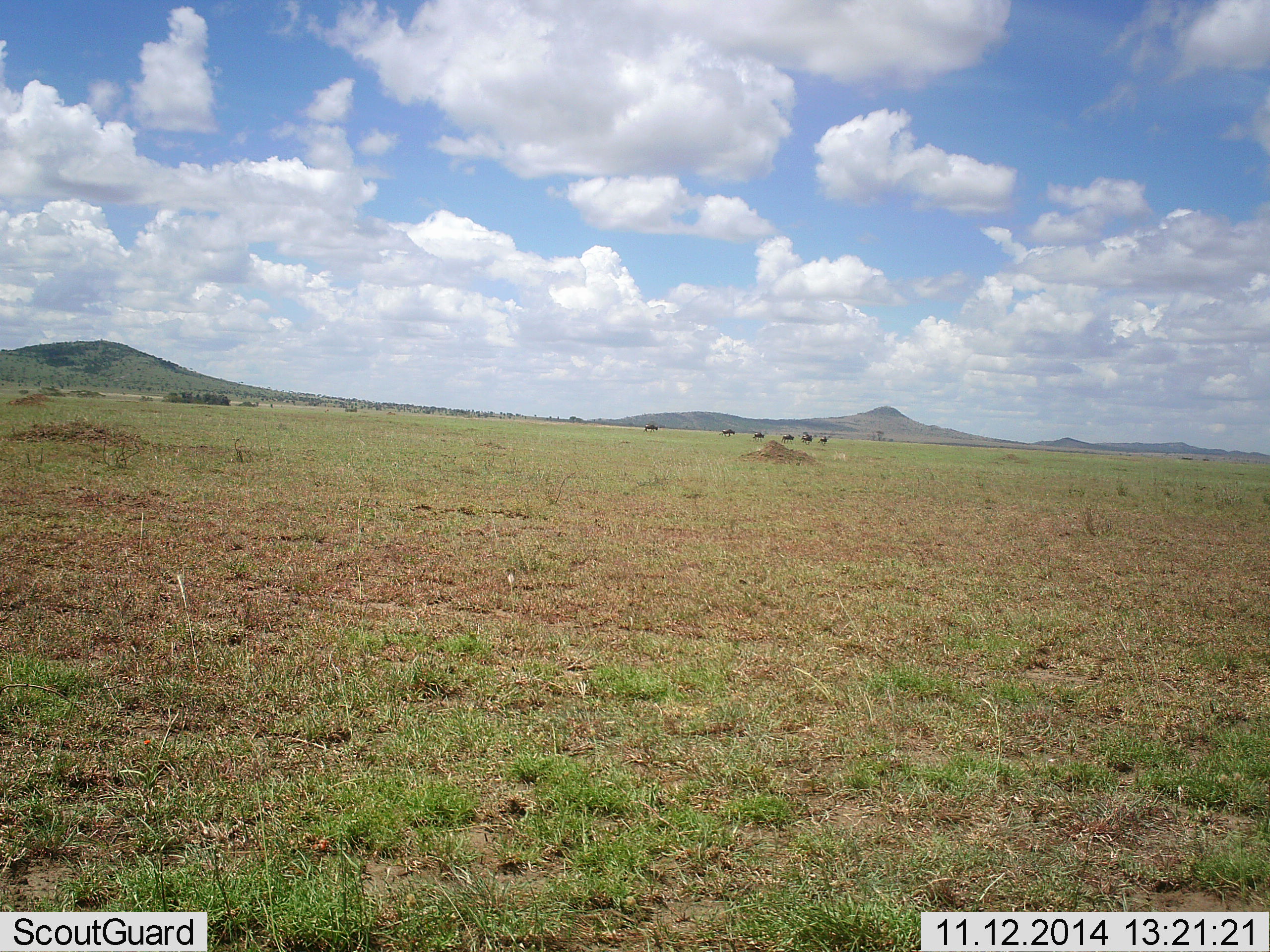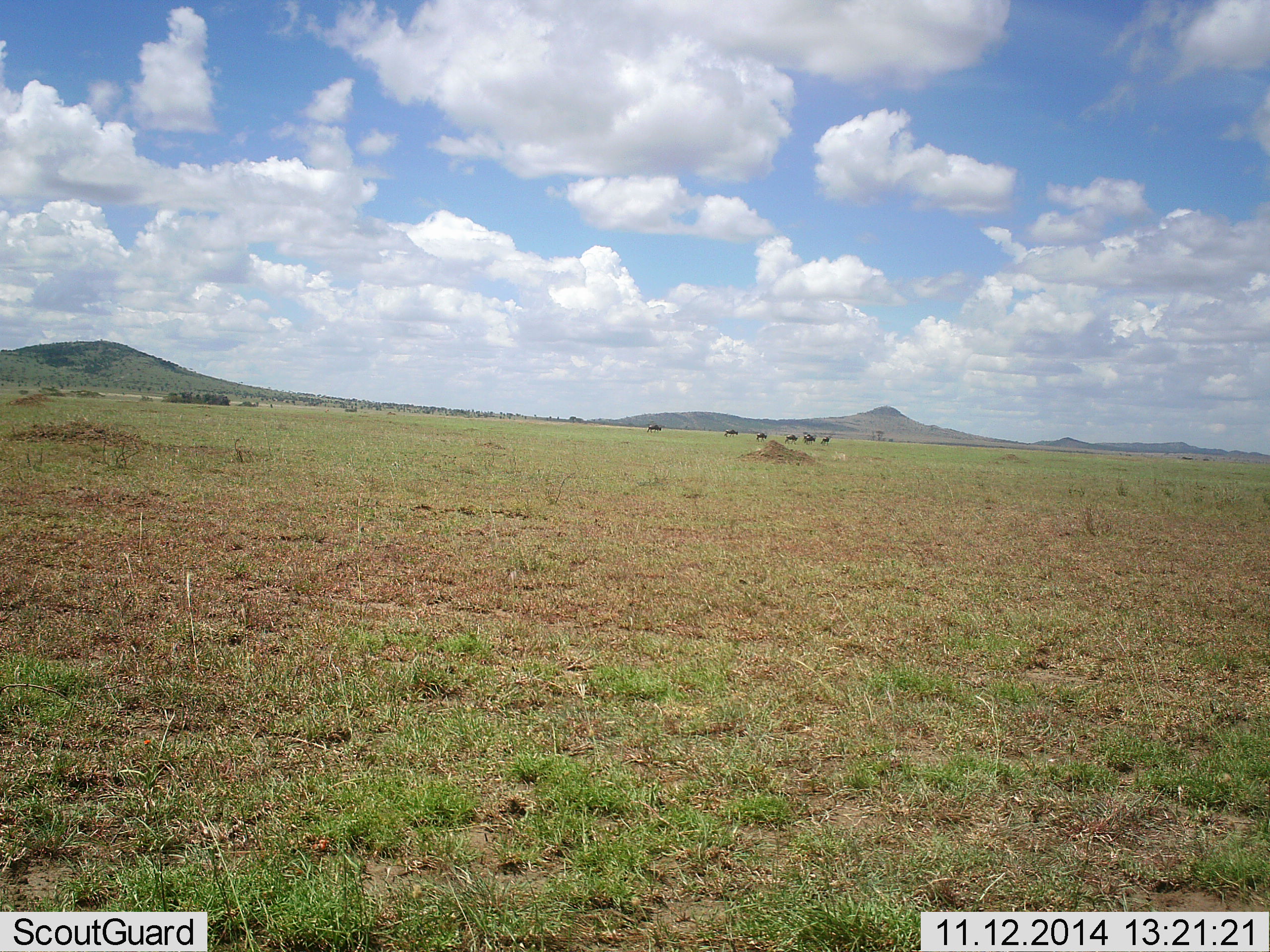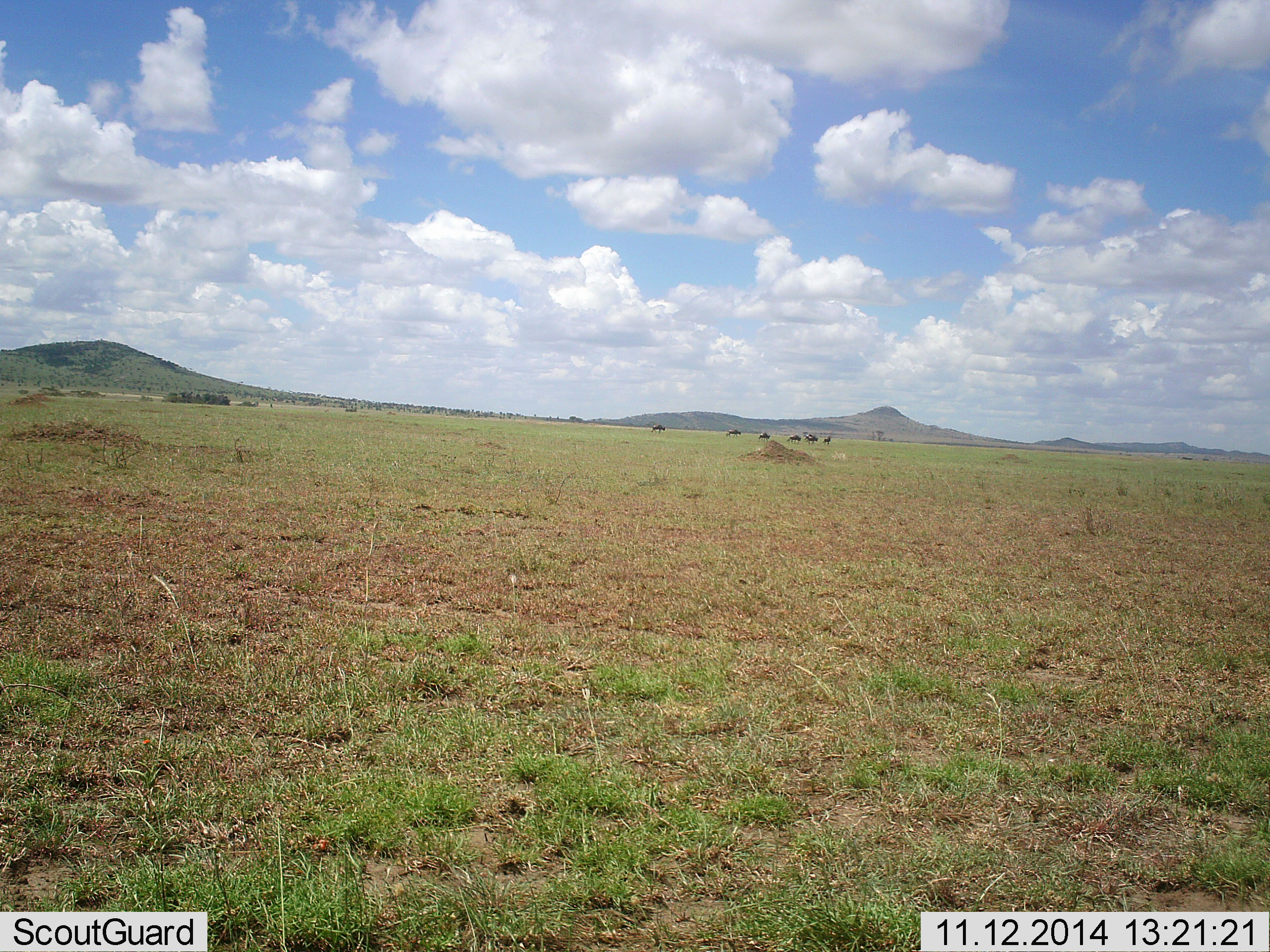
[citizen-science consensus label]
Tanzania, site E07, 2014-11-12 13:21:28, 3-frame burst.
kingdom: Animalia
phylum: Chordata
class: Mammalia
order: Artiodactyla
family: Bovidae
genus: Connochaetes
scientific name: Connochaetes taurinus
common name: blue wildebeest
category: wildebeest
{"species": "wildebeest (blue wildebeest) (Connochaetes taurinus)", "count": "6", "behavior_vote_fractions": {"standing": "0%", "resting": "0%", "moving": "100%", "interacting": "0%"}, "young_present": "0%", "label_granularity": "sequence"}